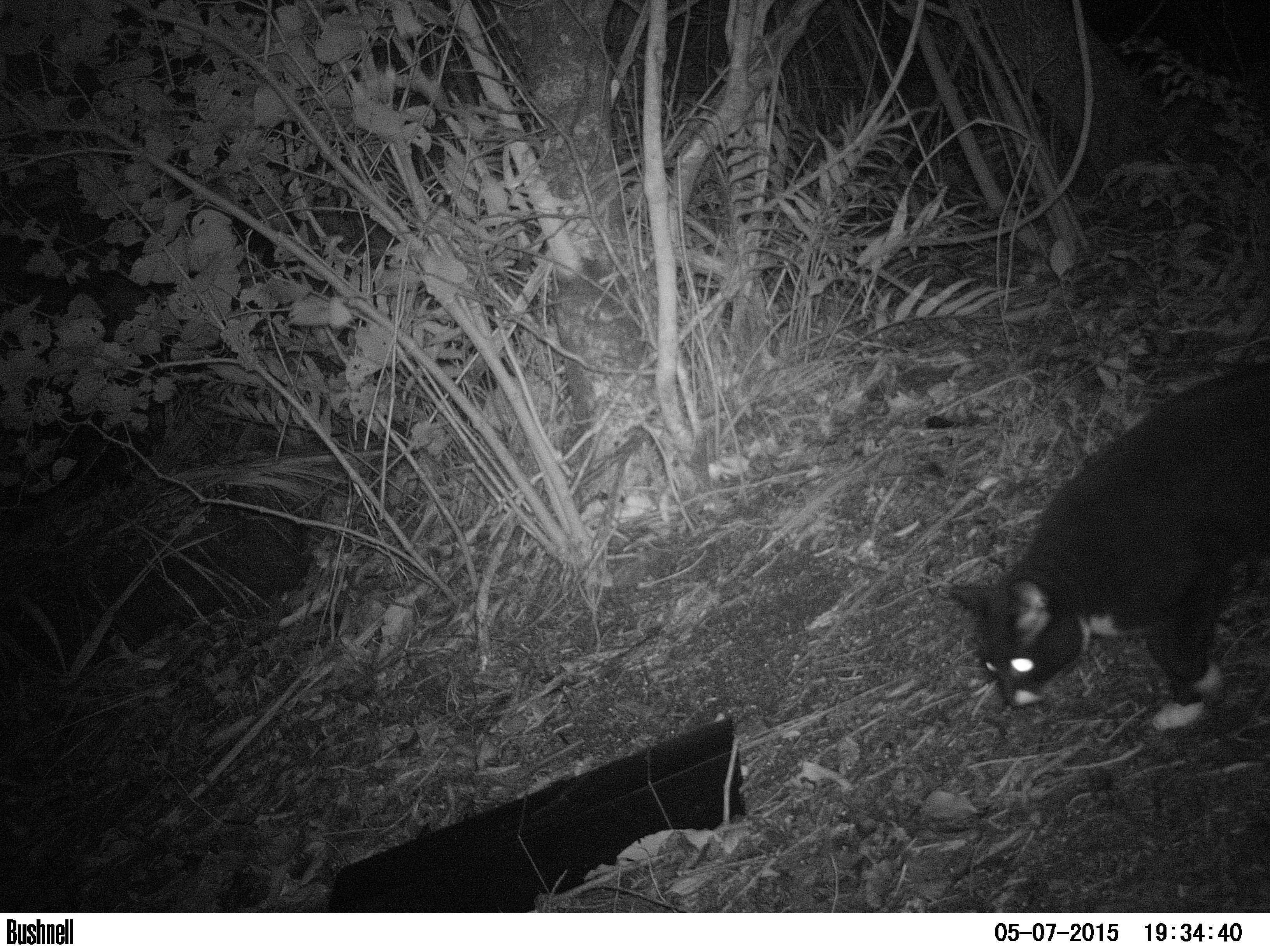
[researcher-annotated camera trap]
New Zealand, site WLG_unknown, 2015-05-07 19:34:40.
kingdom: Animalia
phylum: Chordata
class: Mammalia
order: Carnivora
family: Felidae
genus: Felis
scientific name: Felis catus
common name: domestic cat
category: cat